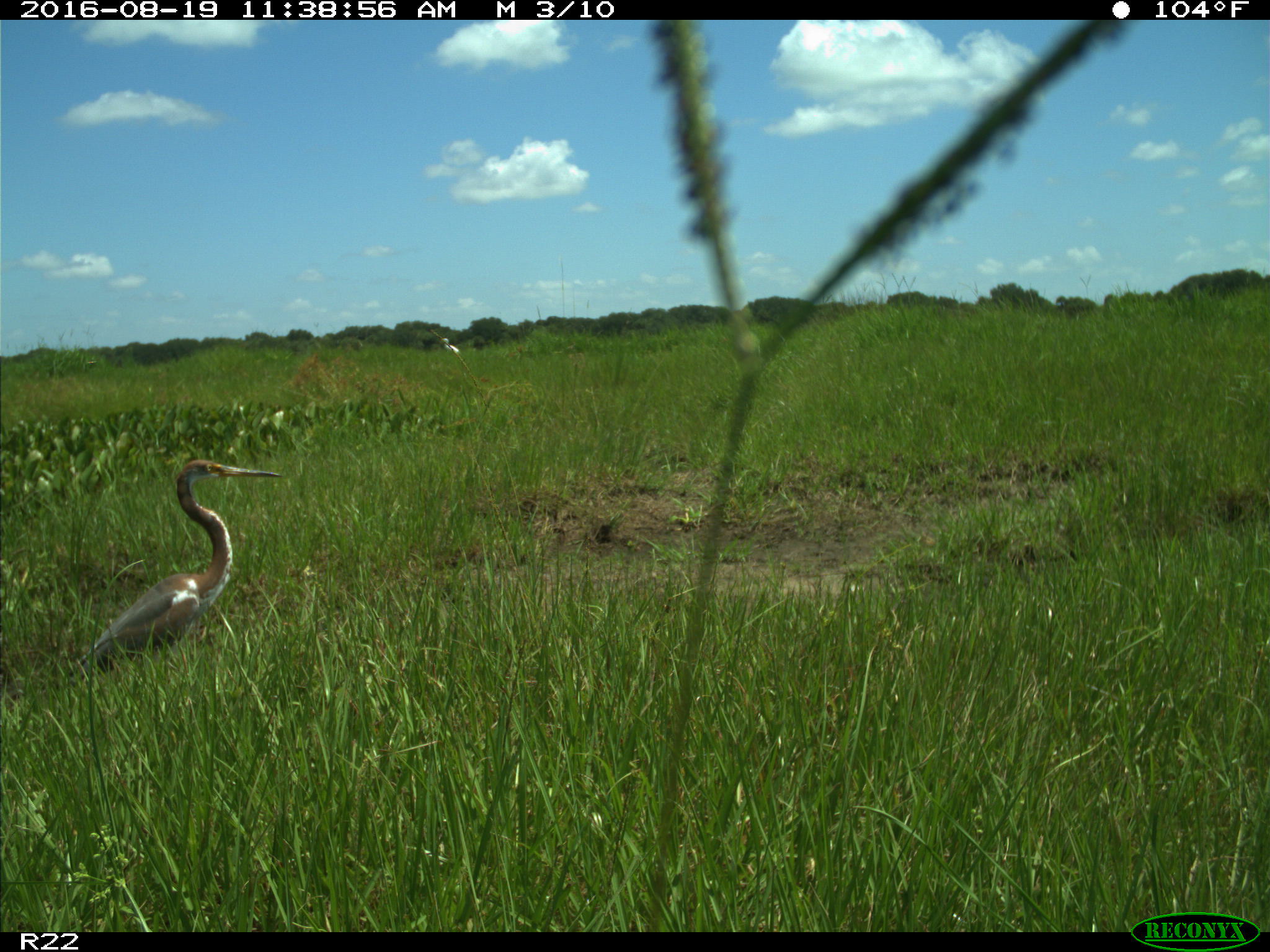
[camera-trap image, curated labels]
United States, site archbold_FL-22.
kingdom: Animalia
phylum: Chordata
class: Aves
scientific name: Aves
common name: birds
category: unidentified bird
Unidentified bird (birds) (Aves).